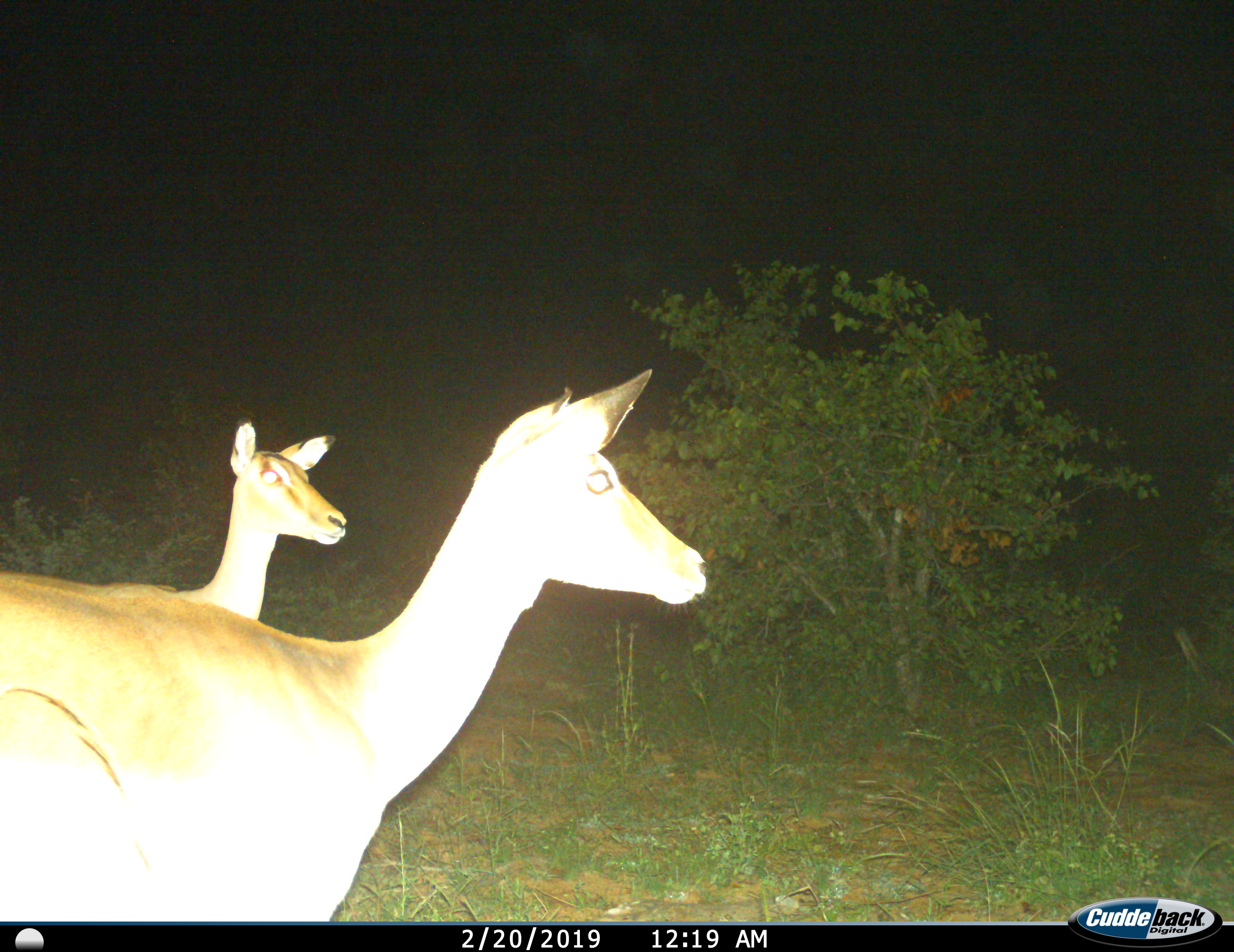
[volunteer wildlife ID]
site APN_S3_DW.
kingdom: Animalia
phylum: Chordata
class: Mammalia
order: Artiodactyla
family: Bovidae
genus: Aepyceros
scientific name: Aepyceros melampus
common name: impala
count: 2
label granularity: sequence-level